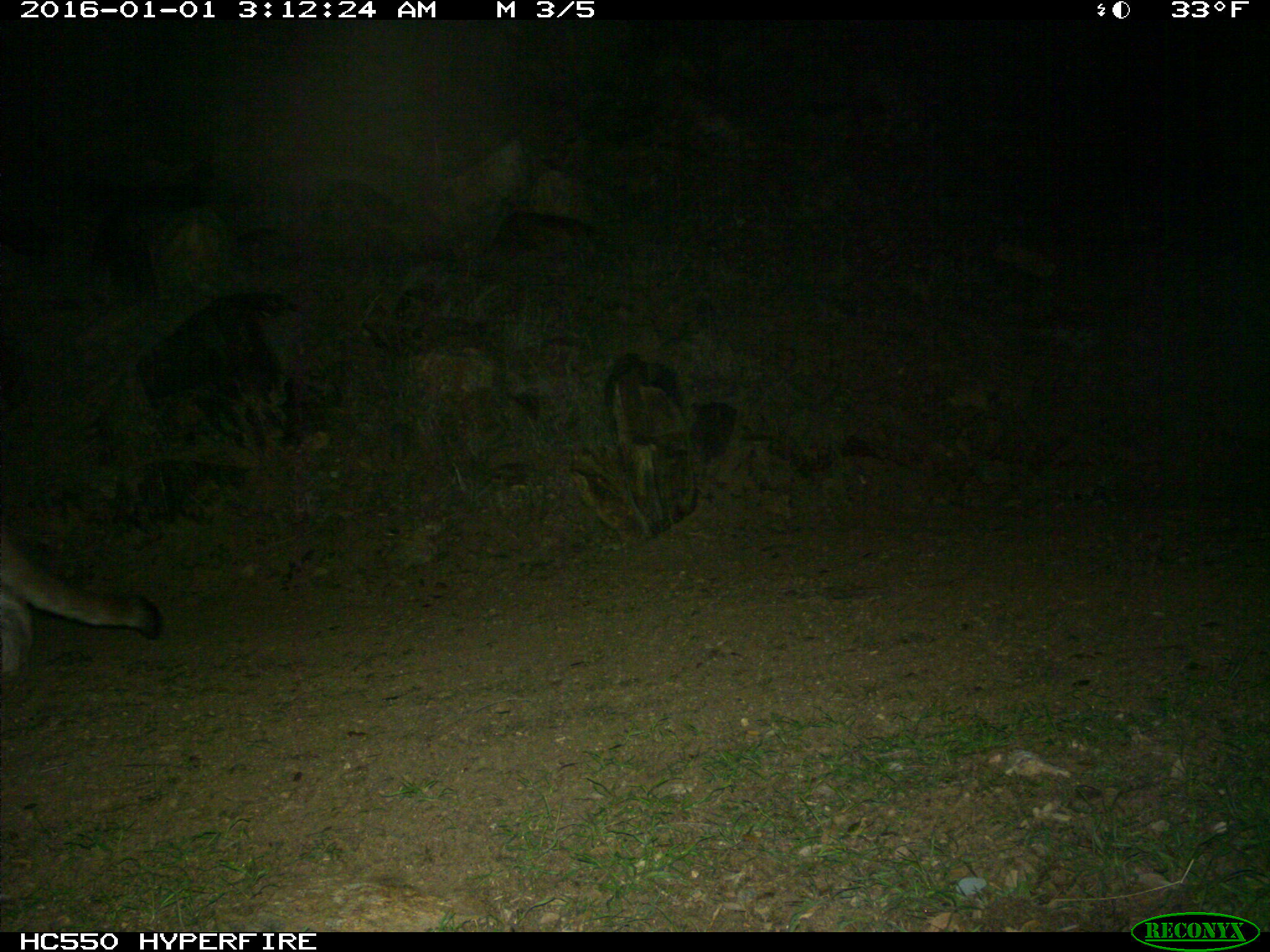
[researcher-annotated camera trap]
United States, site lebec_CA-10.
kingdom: Animalia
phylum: Chordata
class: Mammalia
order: Carnivora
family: Felidae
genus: Puma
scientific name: Puma concolor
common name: mountain lion